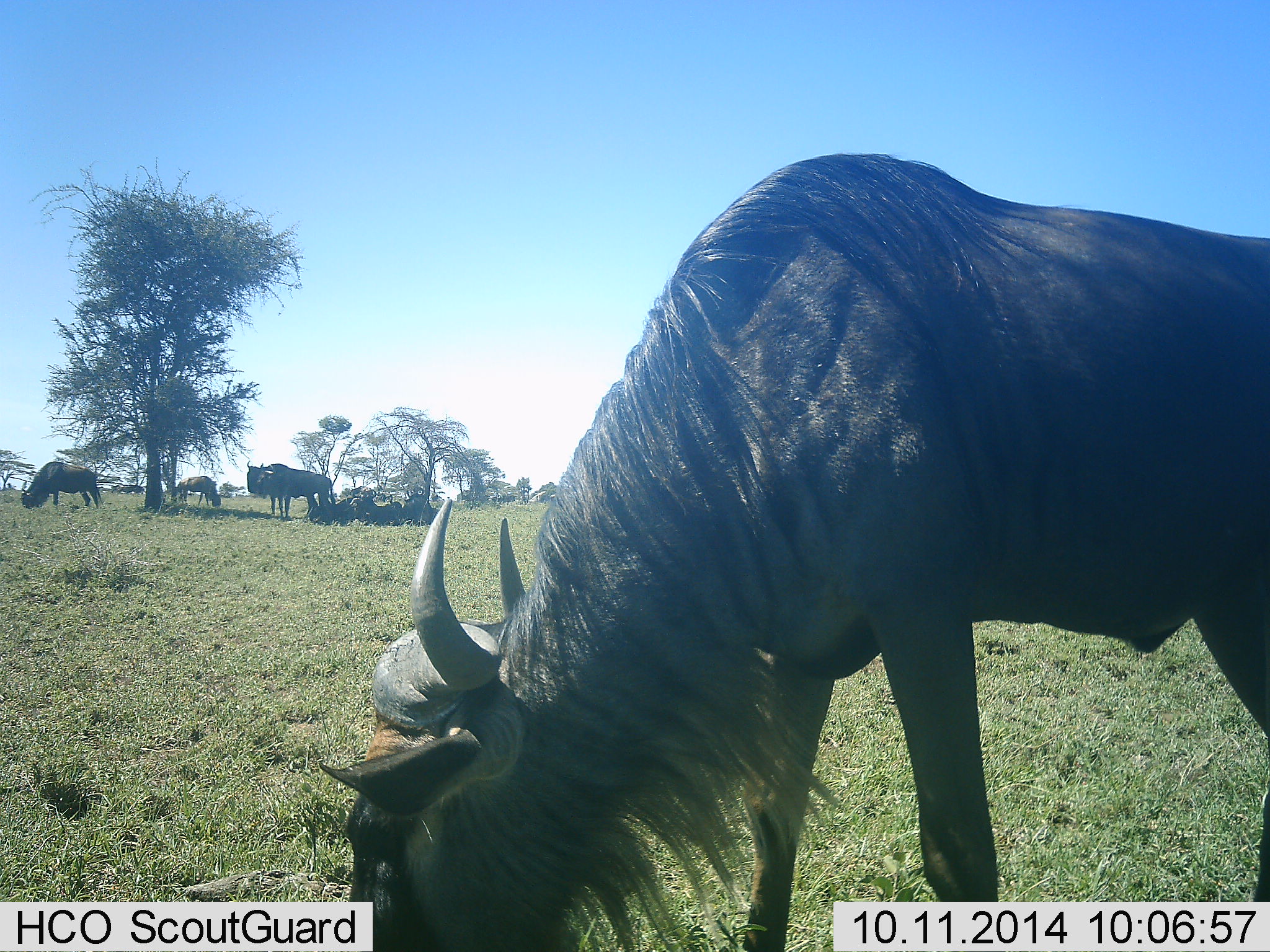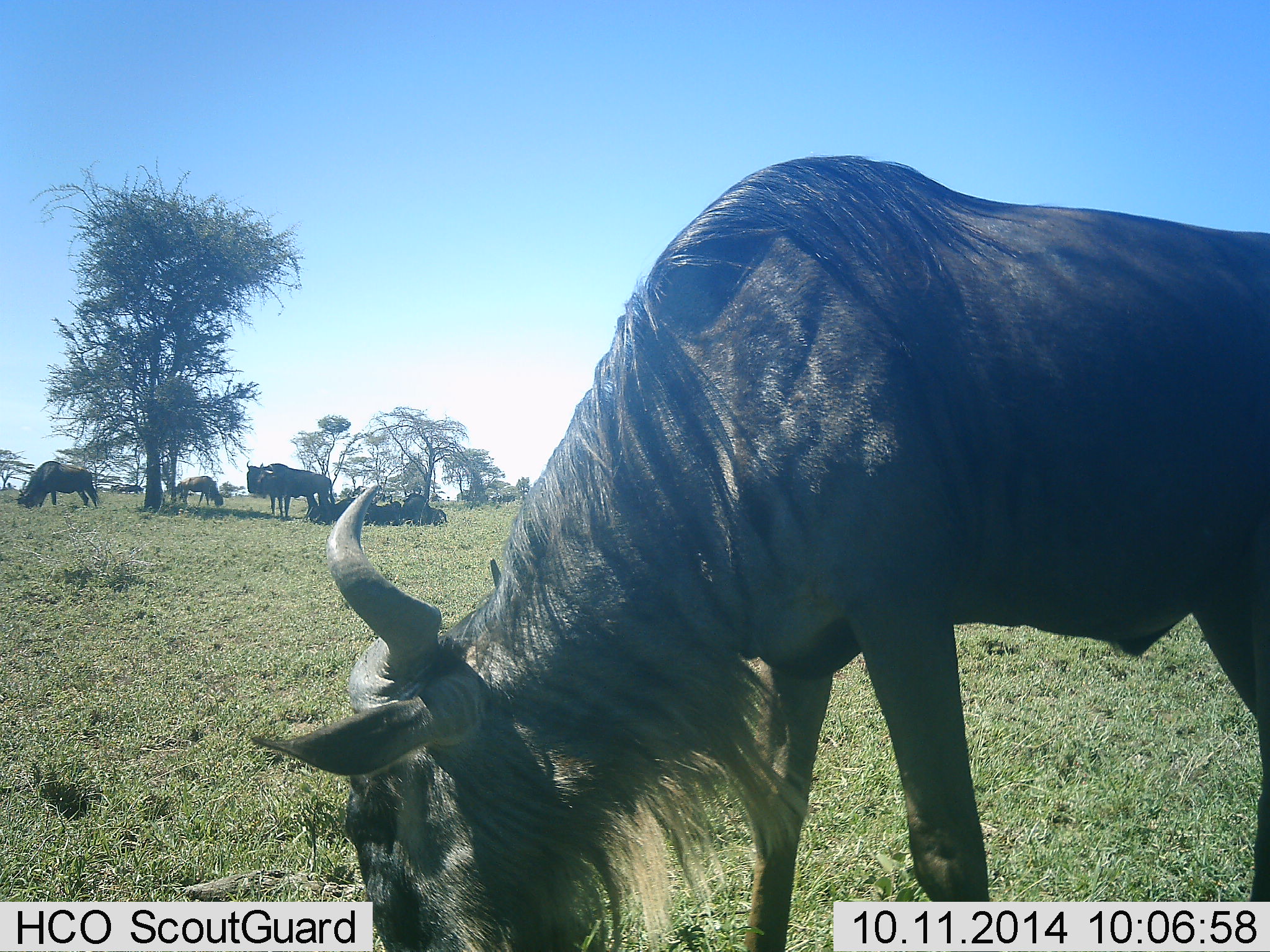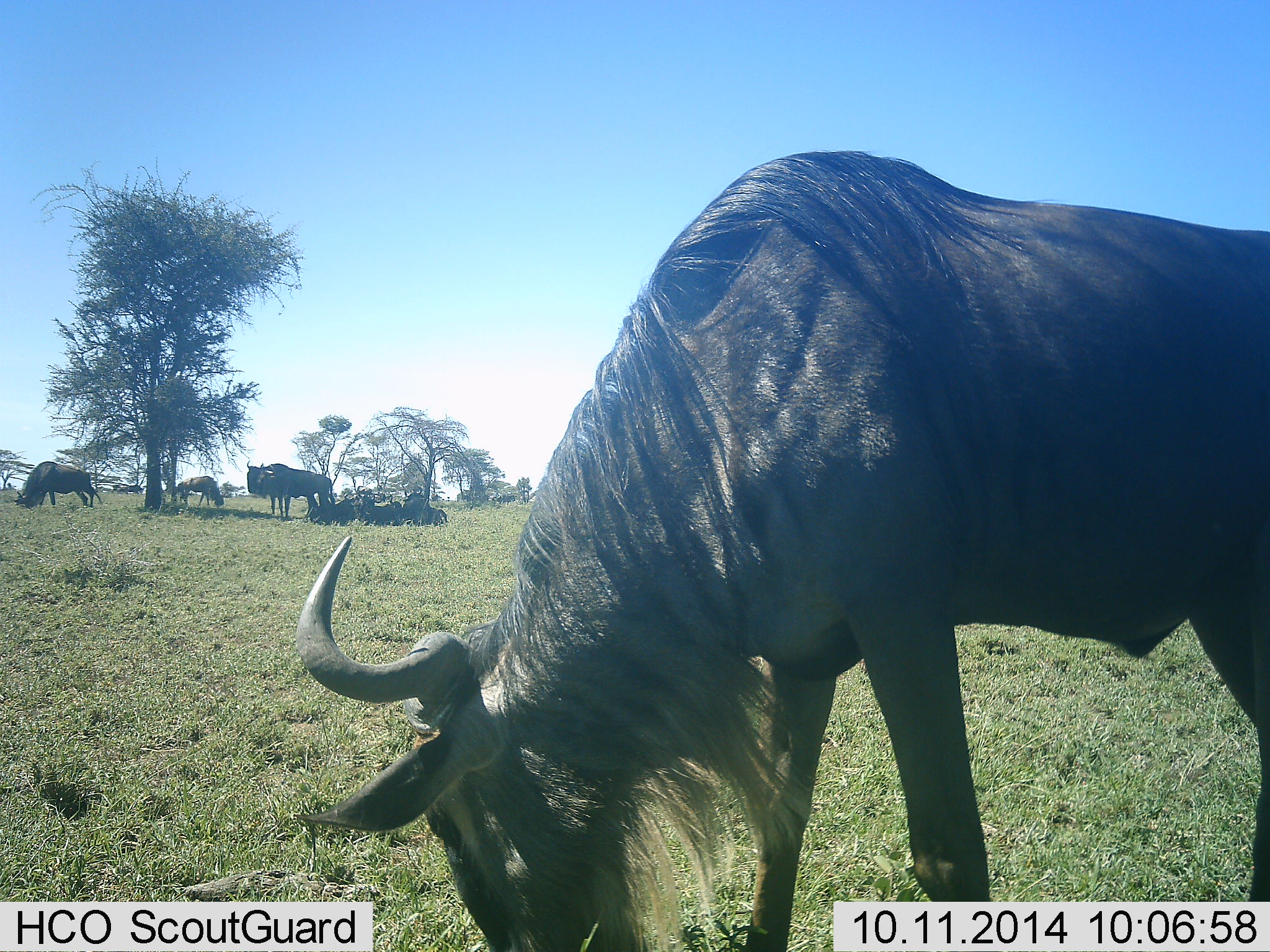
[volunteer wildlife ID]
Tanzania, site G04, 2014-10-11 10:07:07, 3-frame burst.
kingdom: Animalia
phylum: Chordata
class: Mammalia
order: Artiodactyla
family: Bovidae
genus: Connochaetes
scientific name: Connochaetes taurinus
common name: blue wildebeest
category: wildebeest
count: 9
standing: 60%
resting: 70%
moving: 0%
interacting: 0%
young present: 0%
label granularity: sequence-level